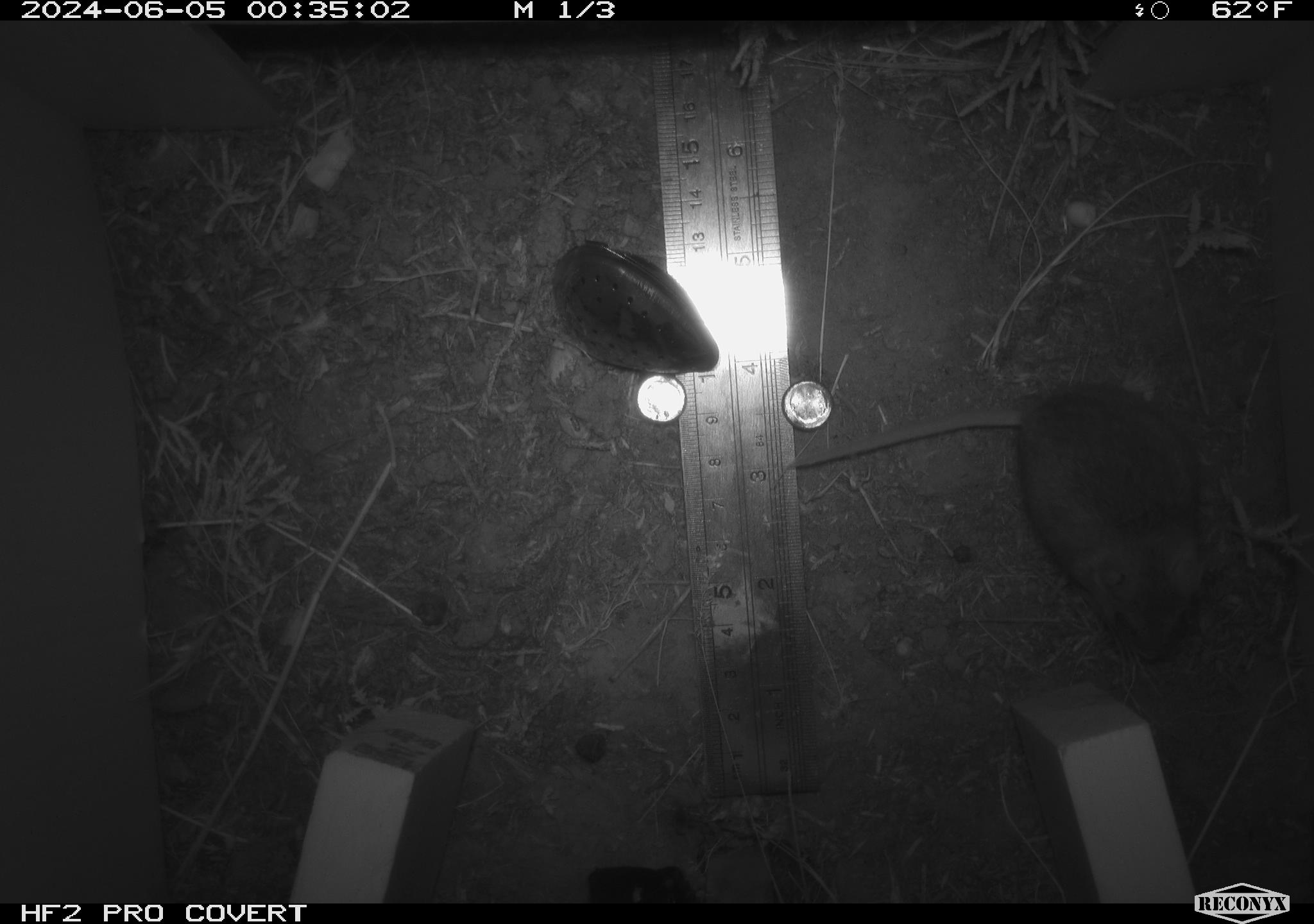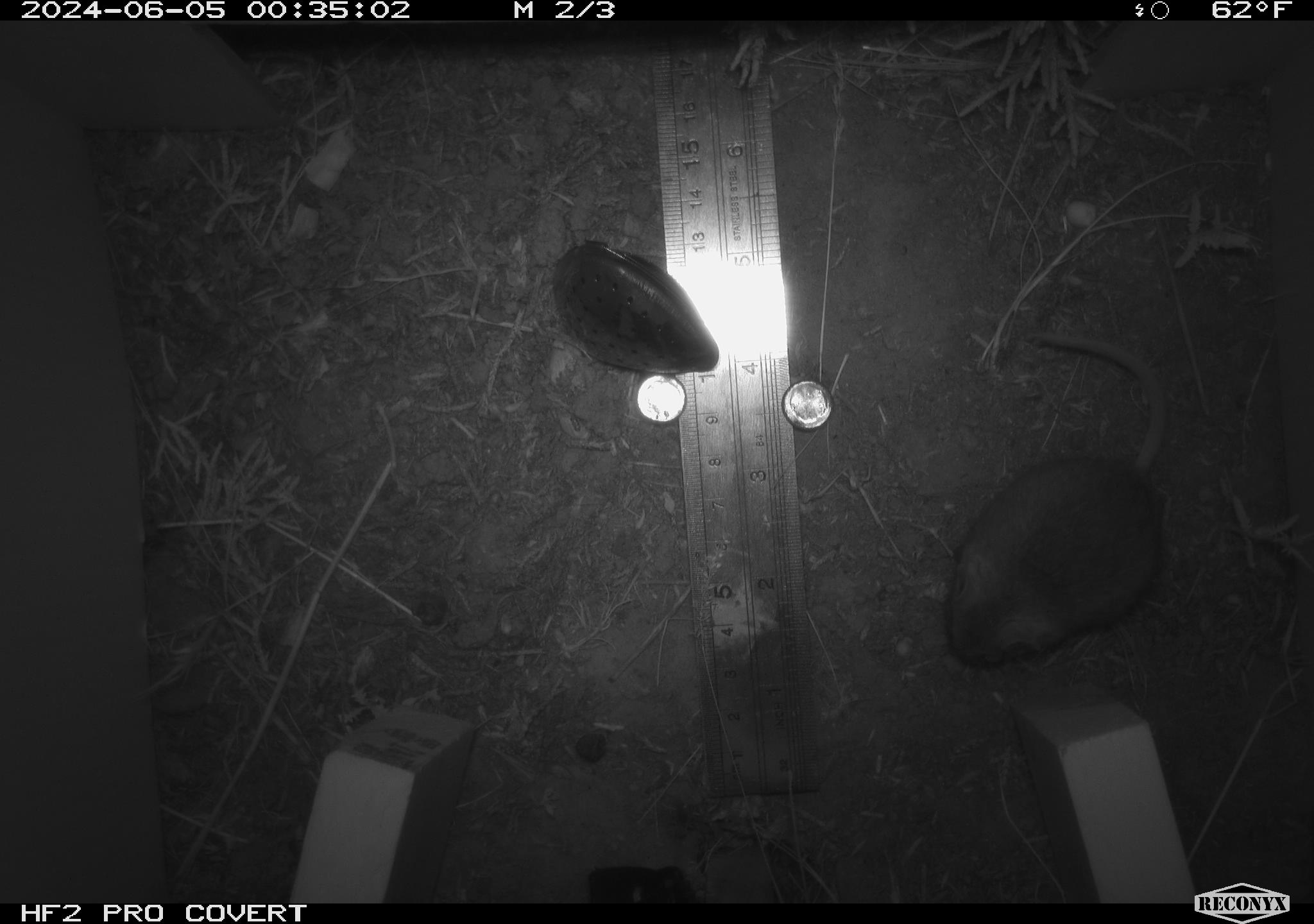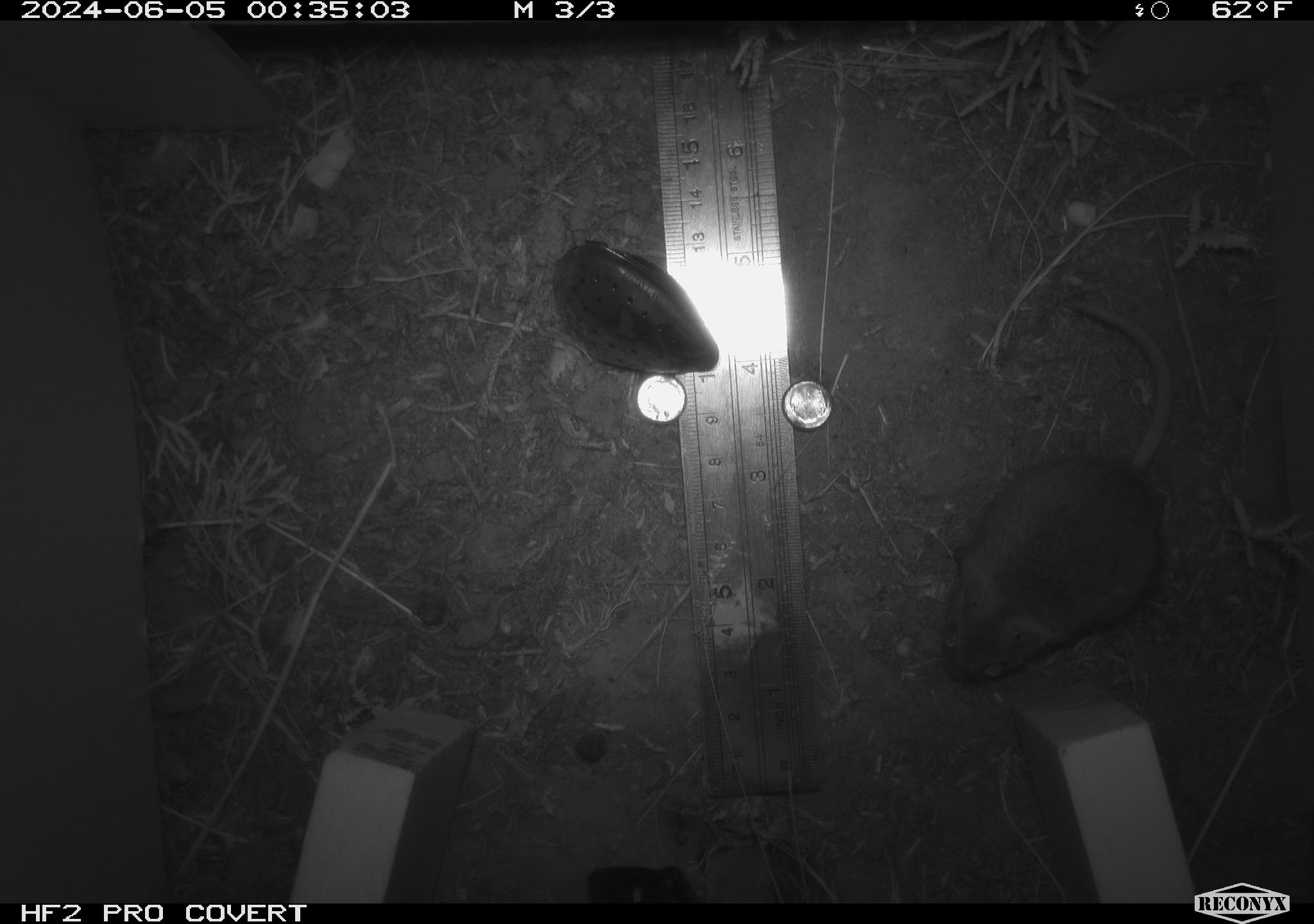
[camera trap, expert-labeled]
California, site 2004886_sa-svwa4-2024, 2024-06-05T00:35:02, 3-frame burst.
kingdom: Animalia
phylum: Chordata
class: Mammalia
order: Rodentia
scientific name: Rodentia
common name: mouse species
Mouse species (Rodentia).